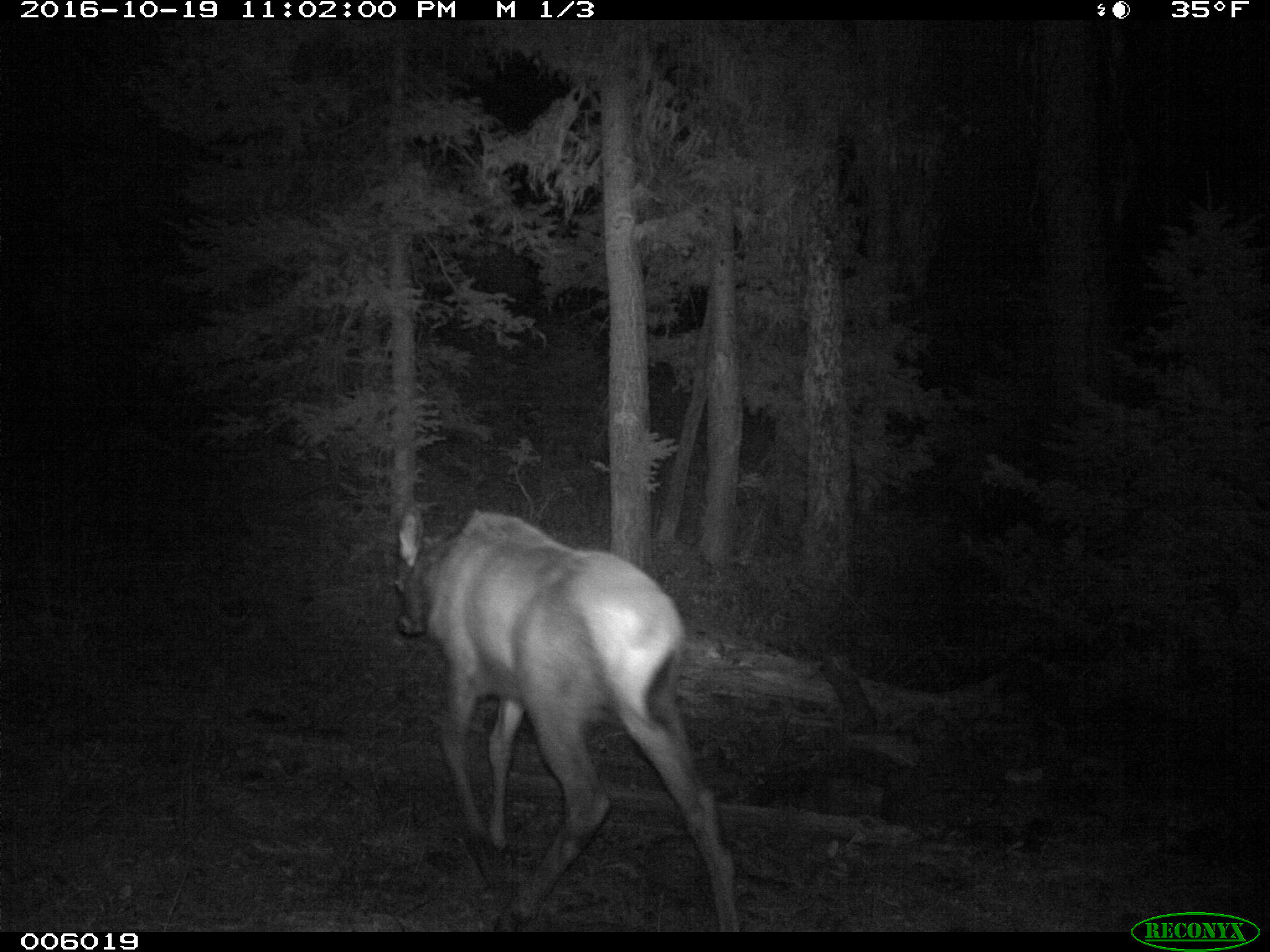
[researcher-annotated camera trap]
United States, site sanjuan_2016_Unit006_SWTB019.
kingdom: Animalia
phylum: Chordata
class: Mammalia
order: Artiodactyla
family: Cervidae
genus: Cervus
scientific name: Cervus elaphus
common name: red deer